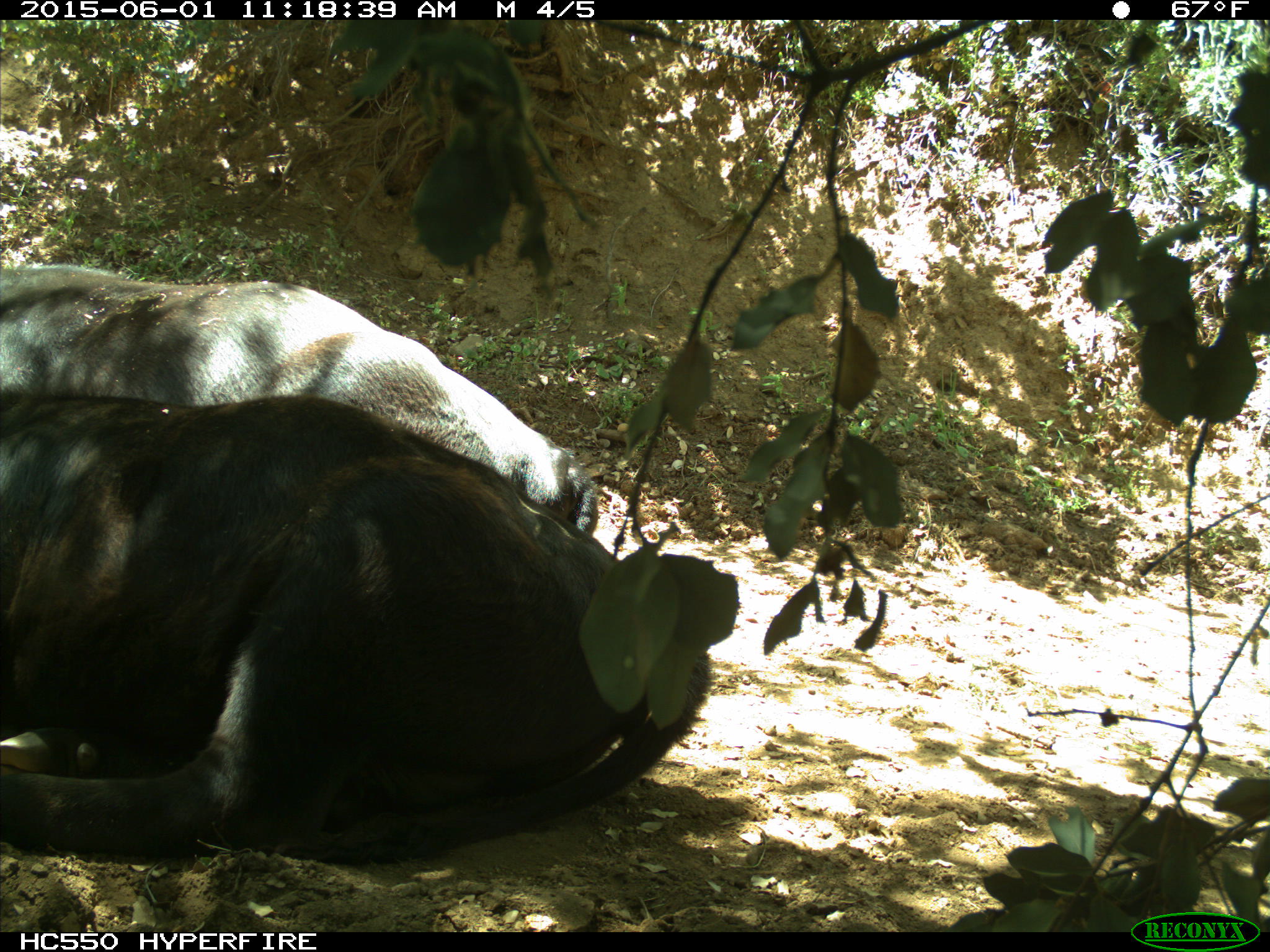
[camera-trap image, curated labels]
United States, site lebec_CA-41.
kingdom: Animalia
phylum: Chordata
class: Mammalia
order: Artiodactyla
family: Bovidae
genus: Bos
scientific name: Bos taurus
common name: domestic cow